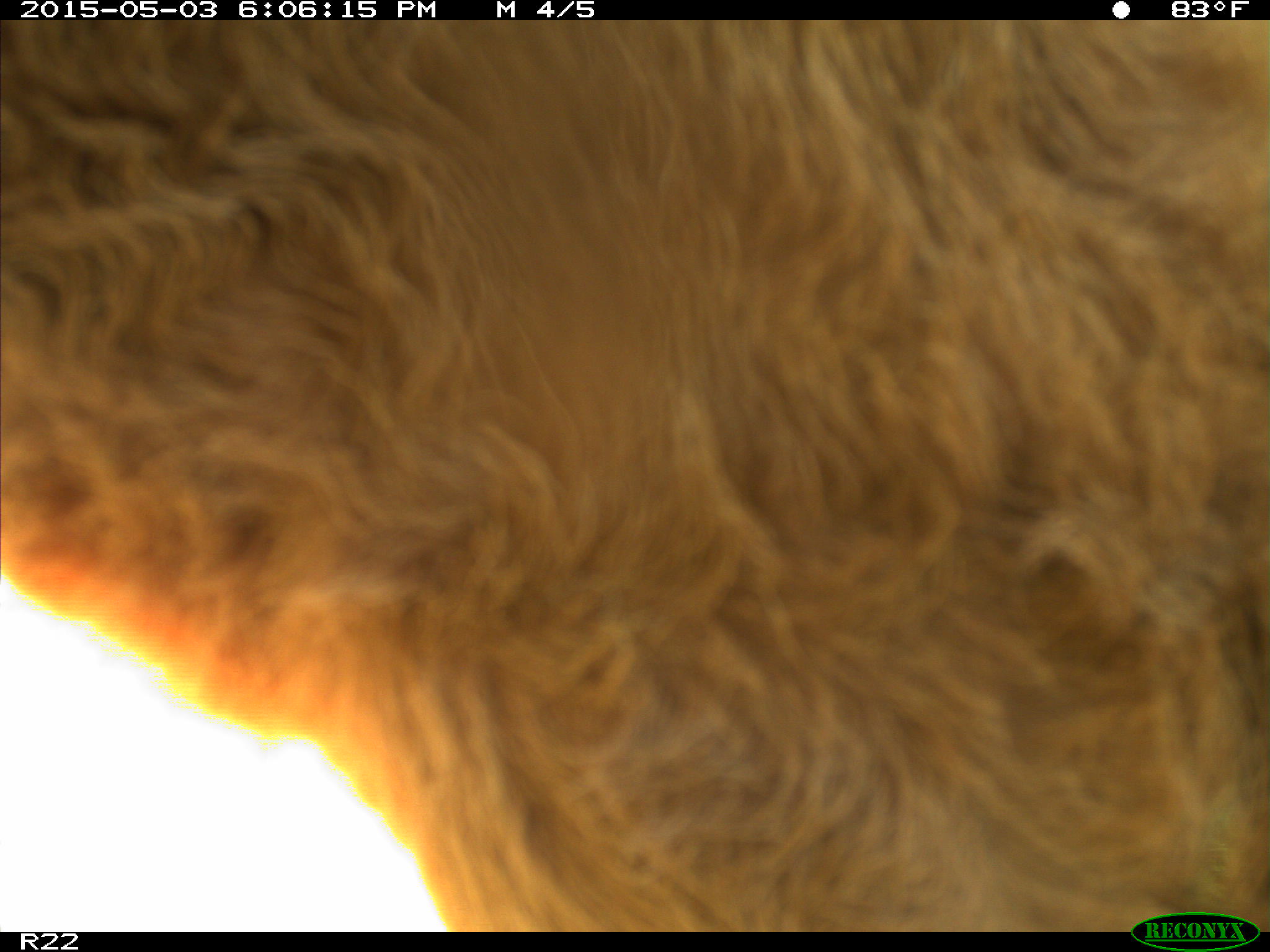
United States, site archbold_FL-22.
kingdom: Animalia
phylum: Chordata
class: Mammalia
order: Artiodactyla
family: Bovidae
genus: Bos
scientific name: Bos taurus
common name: domestic cow